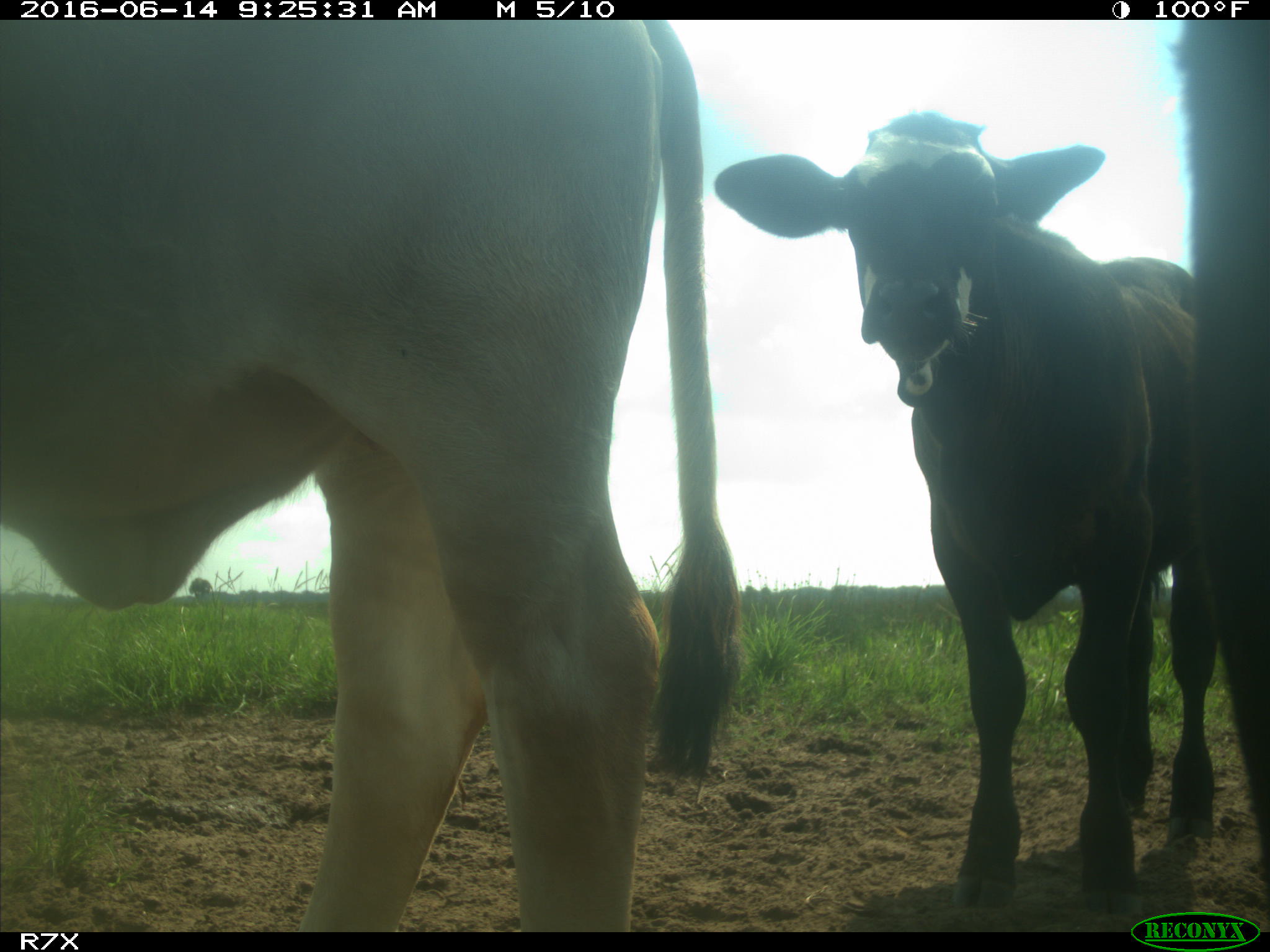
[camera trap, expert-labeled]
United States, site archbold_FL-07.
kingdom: Animalia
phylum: Chordata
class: Mammalia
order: Artiodactyla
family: Bovidae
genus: Bos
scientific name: Bos taurus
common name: domestic cow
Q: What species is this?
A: Bos taurus (domestic cow).